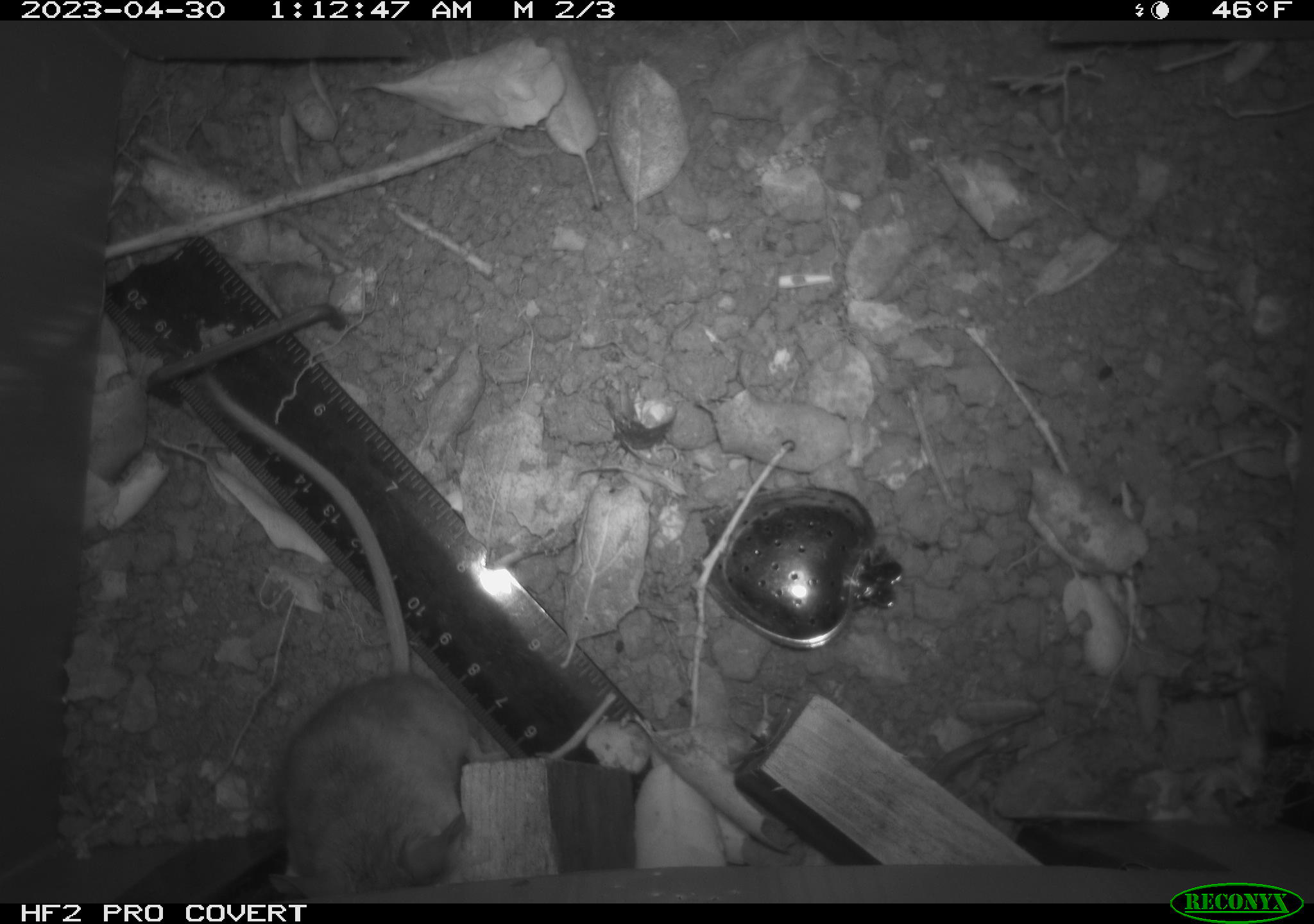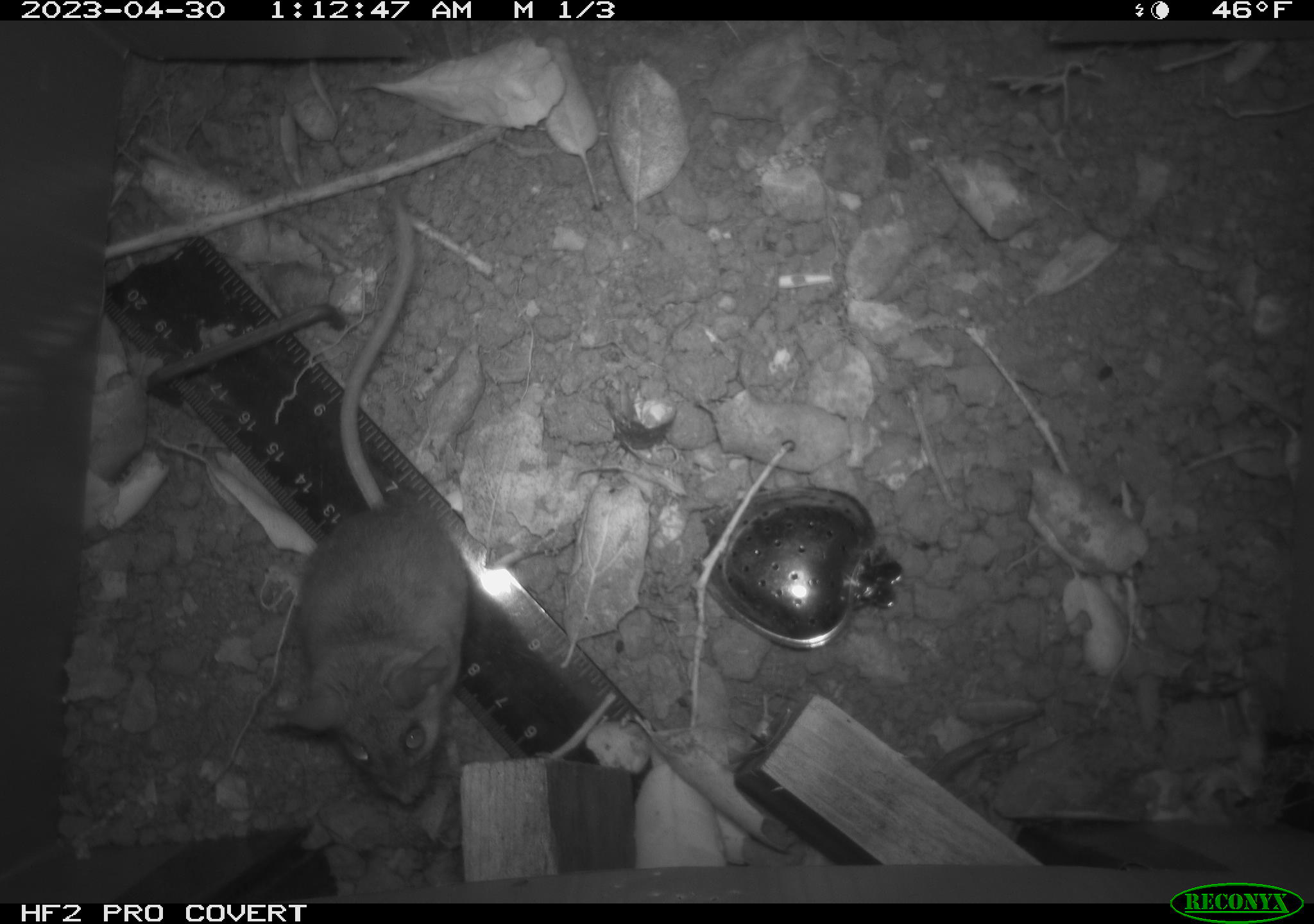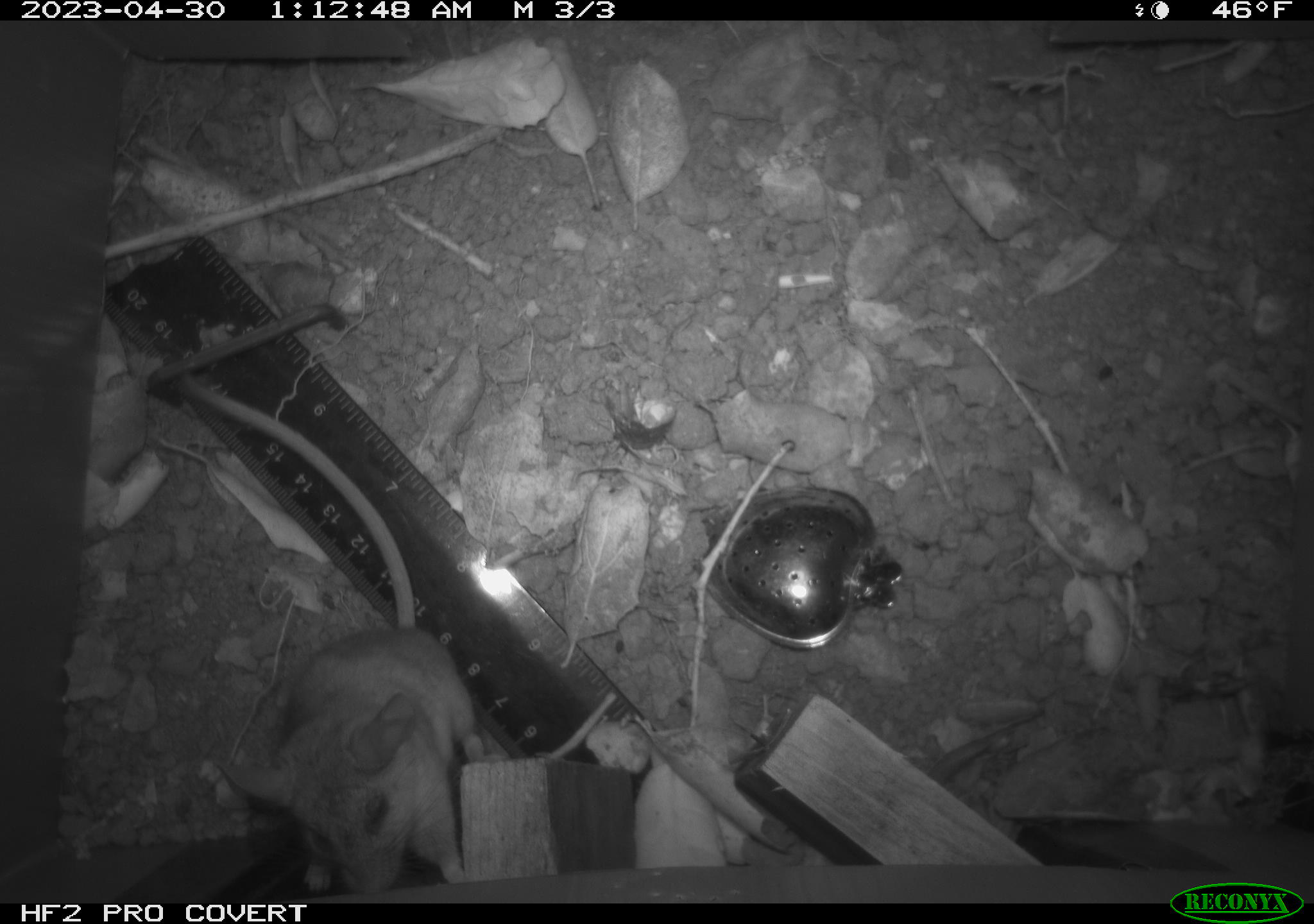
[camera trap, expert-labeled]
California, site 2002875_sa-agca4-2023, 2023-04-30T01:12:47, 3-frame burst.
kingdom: Animalia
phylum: Chordata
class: Mammalia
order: Rodentia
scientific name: Rodentia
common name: mouse species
Mouse species (Rodentia).